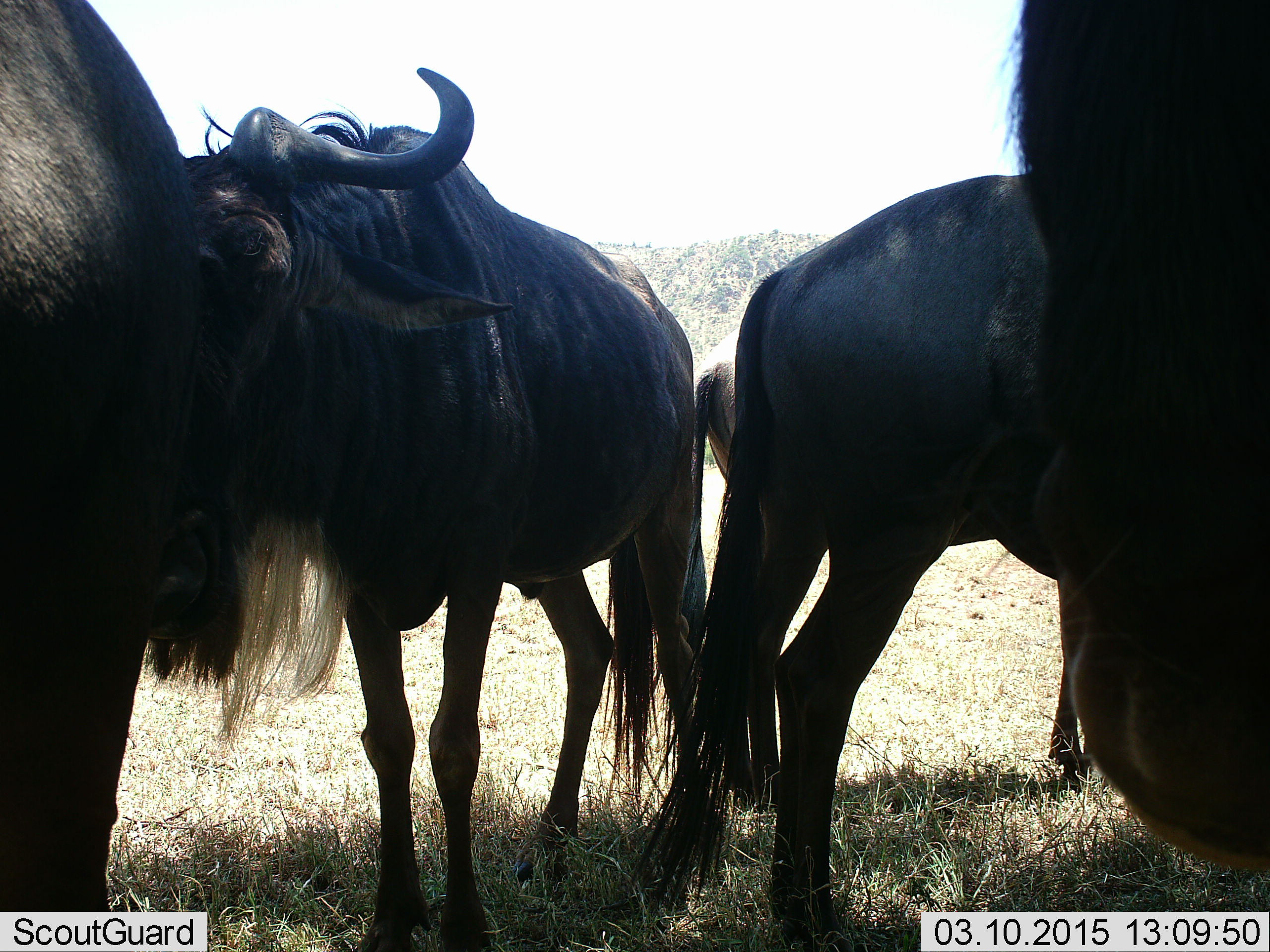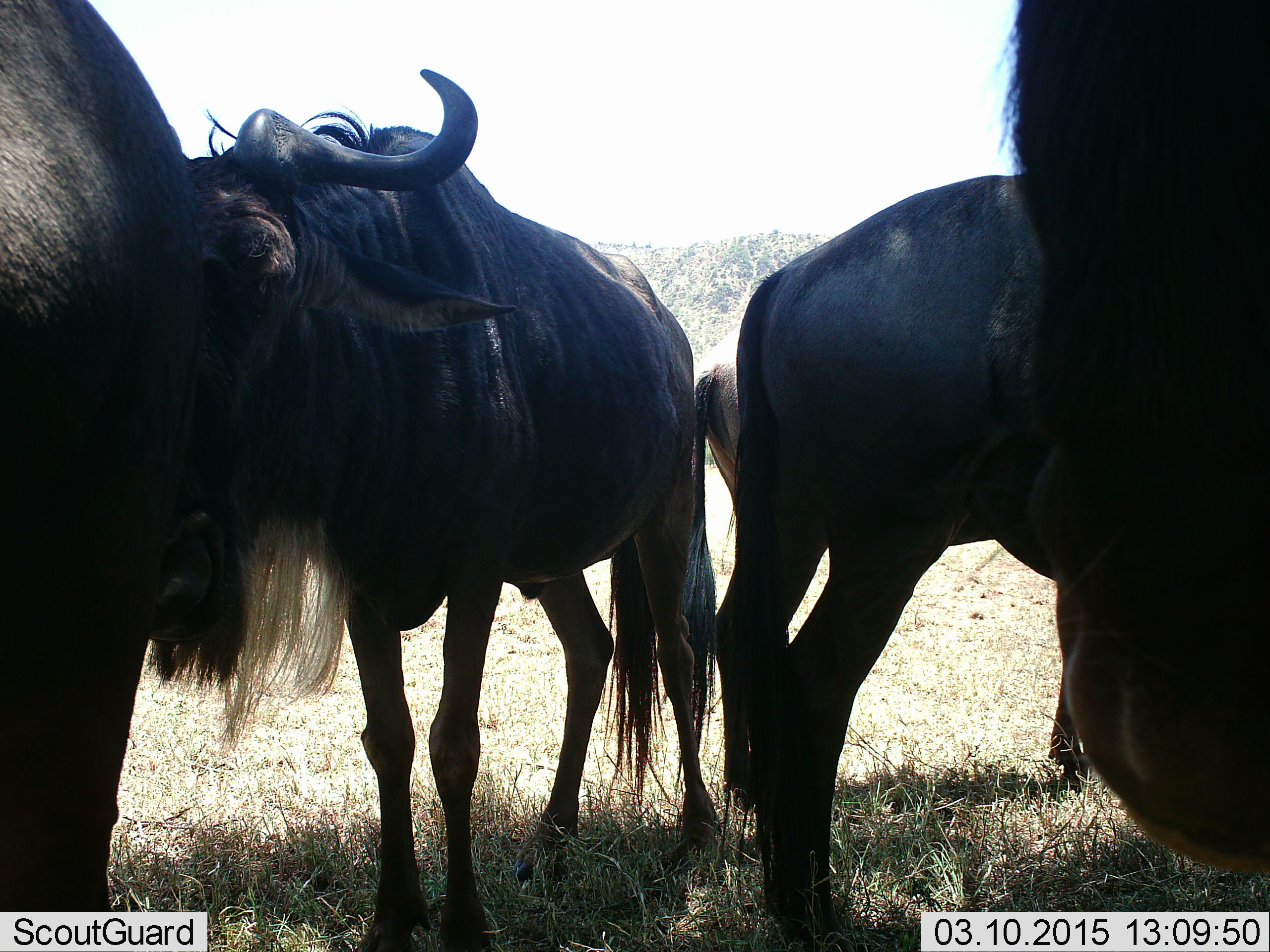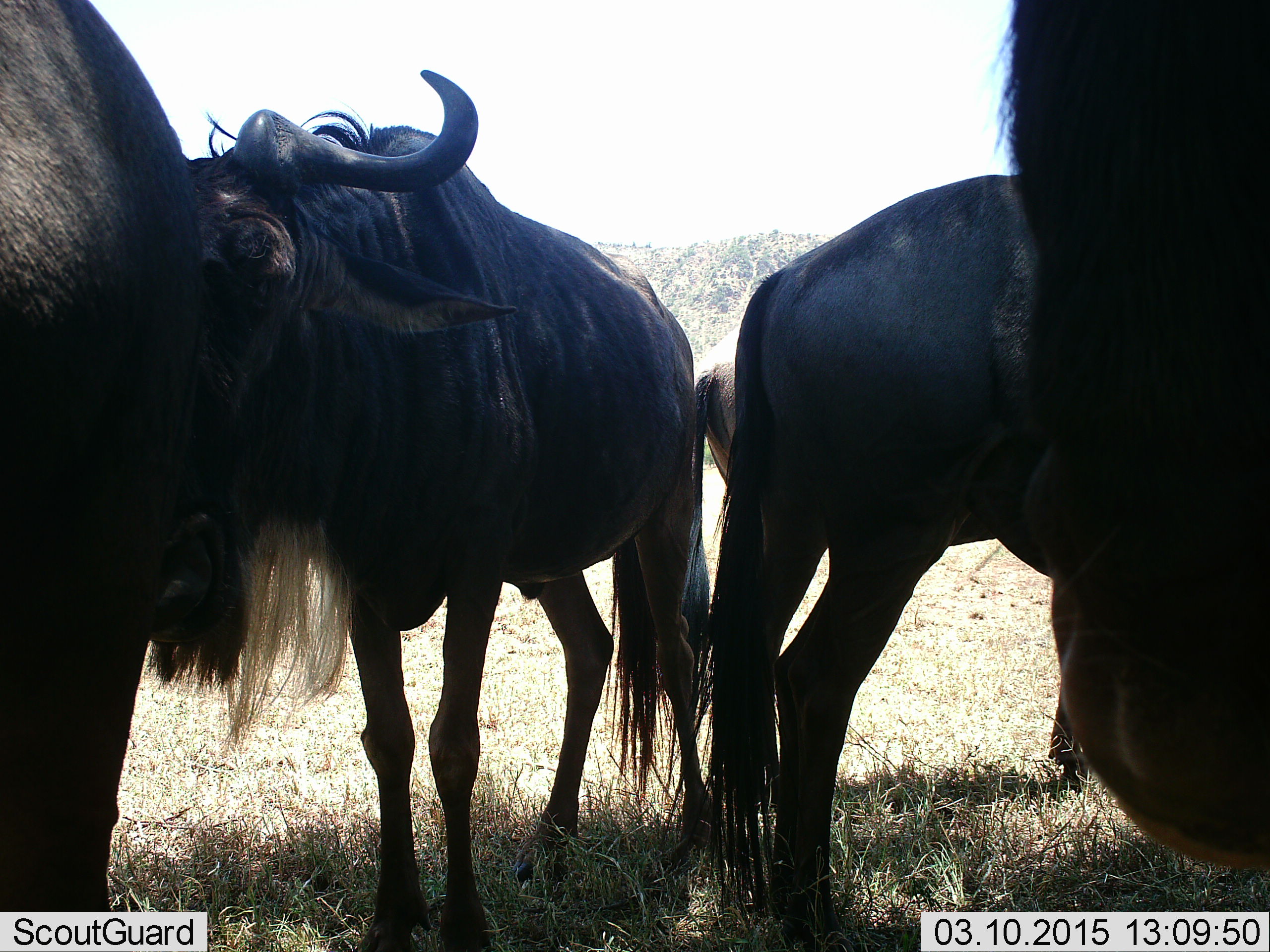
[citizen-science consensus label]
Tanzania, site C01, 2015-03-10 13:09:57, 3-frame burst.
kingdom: Animalia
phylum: Chordata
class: Mammalia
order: Artiodactyla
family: Bovidae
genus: Connochaetes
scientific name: Connochaetes taurinus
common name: blue wildebeest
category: wildebeest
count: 4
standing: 100%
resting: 0%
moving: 0%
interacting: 0%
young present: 10%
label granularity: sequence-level